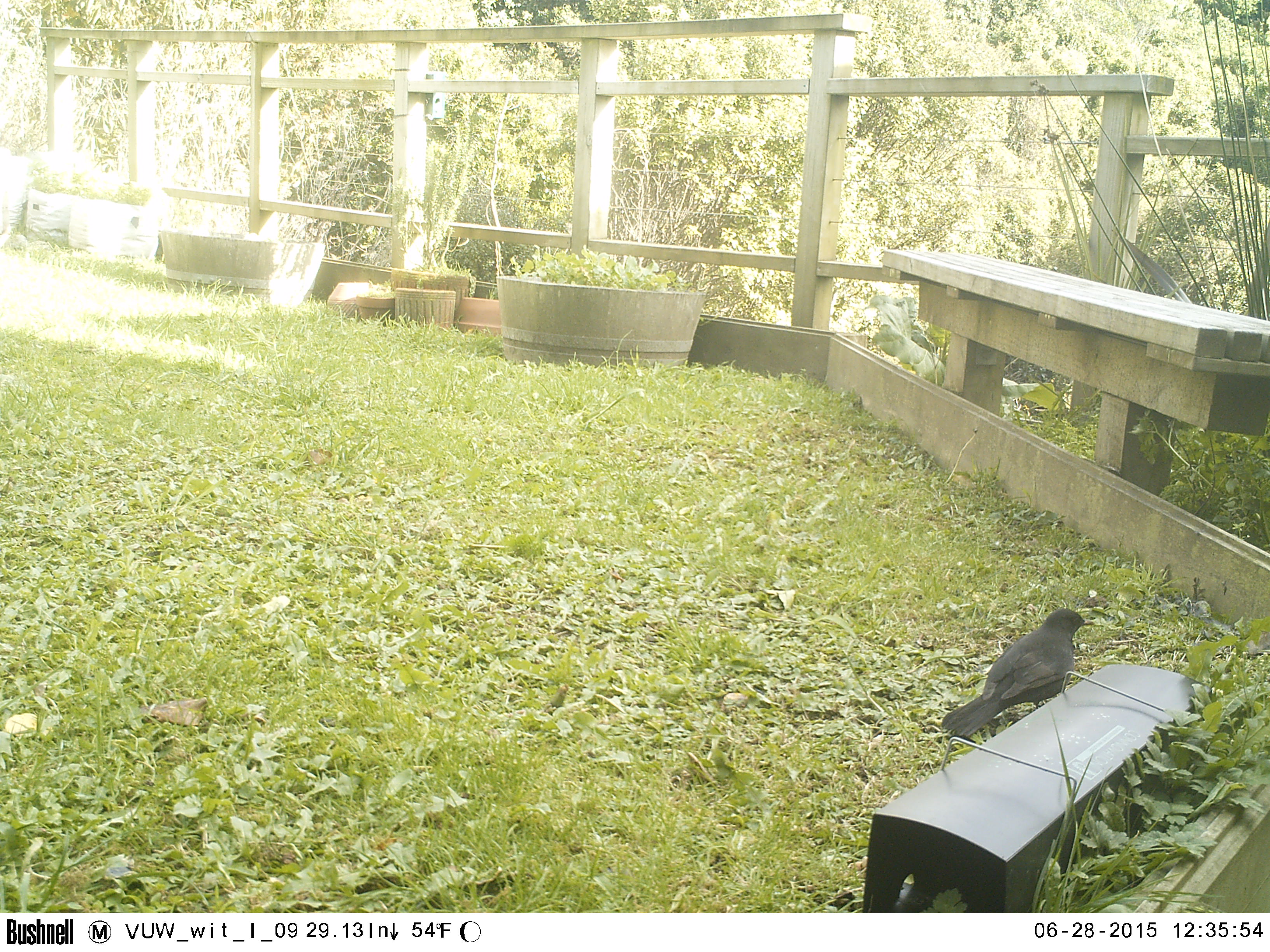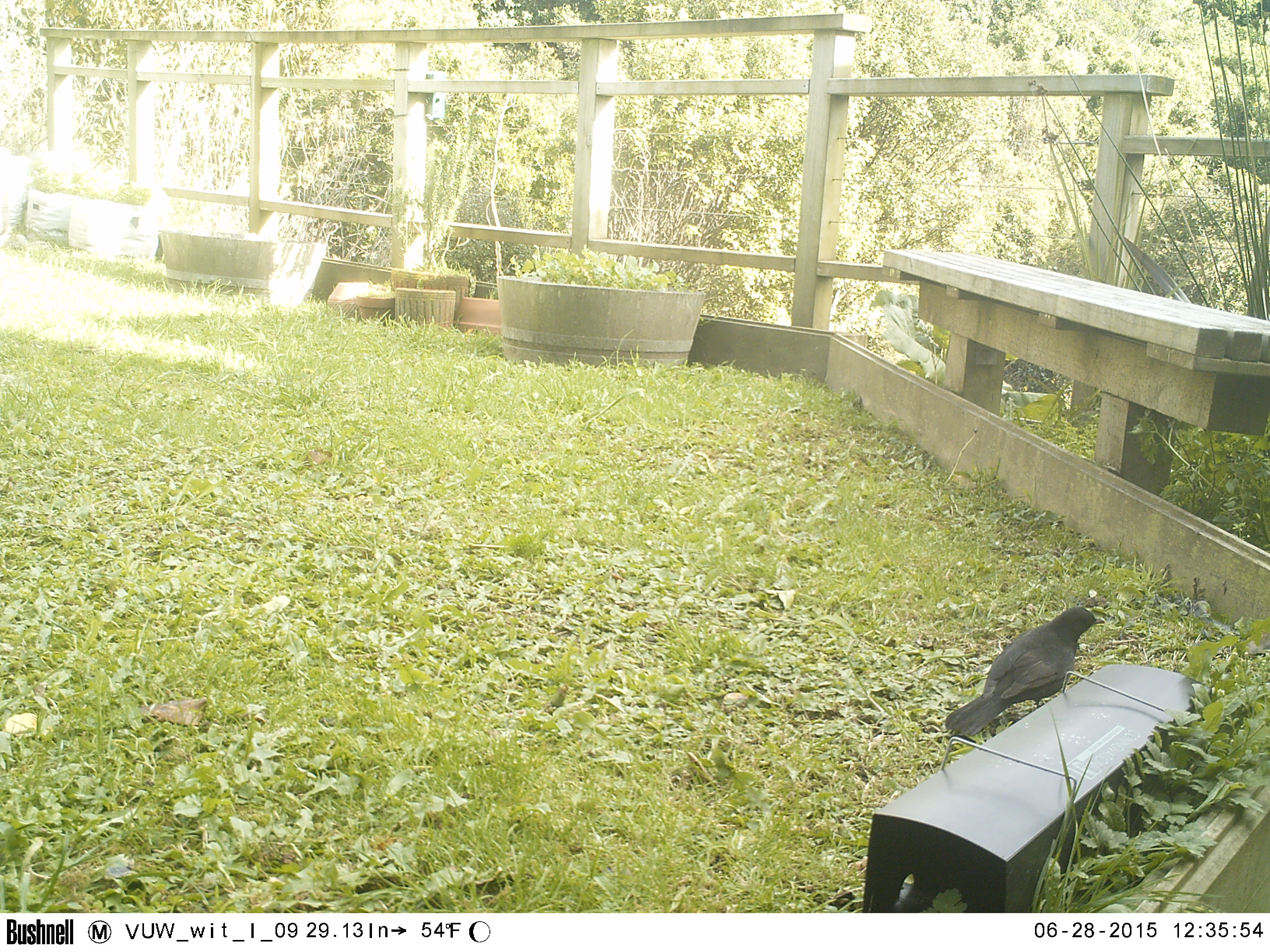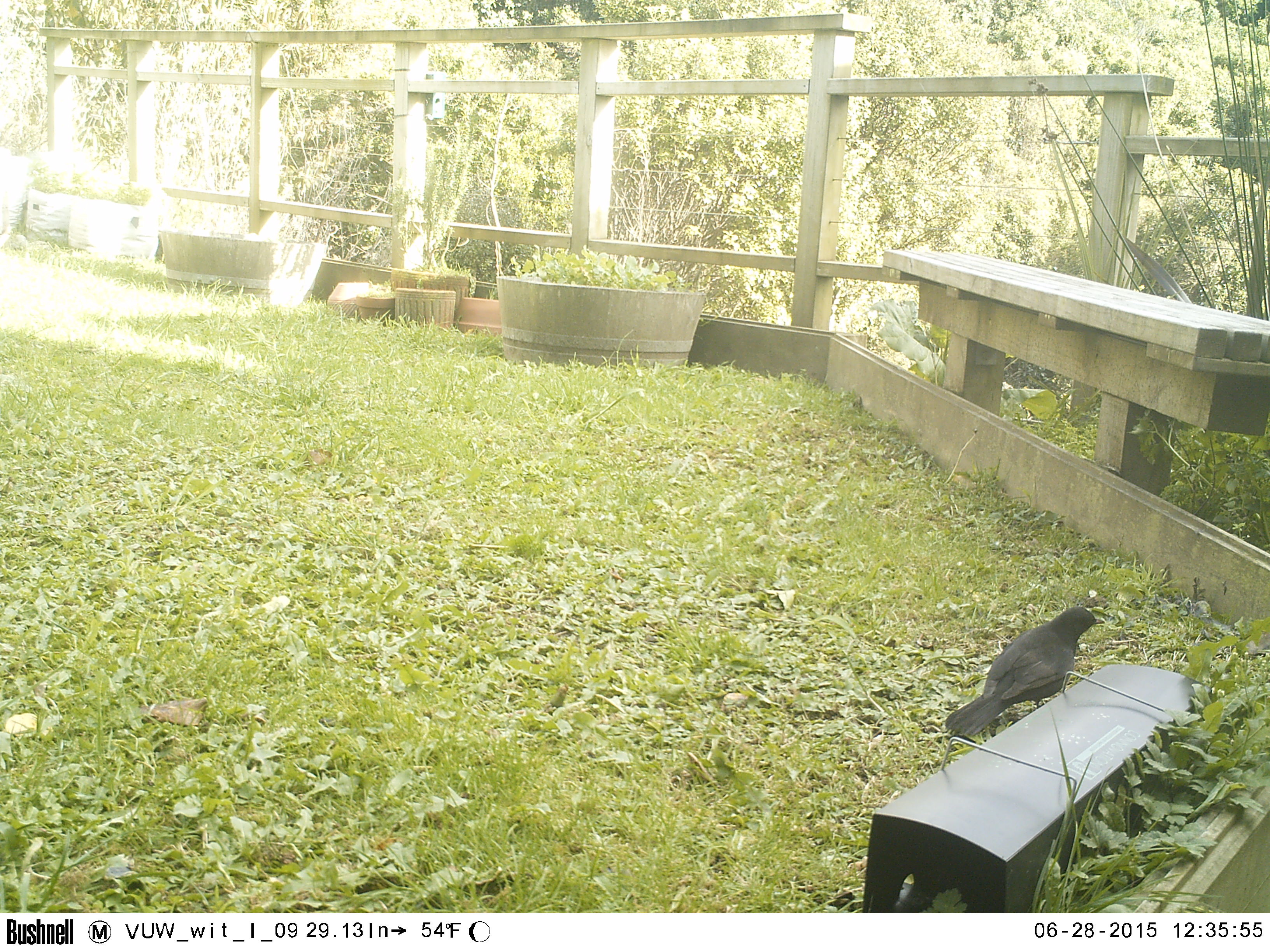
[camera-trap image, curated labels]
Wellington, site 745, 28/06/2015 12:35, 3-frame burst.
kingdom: Animalia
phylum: Chordata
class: Aves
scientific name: Aves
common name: bird